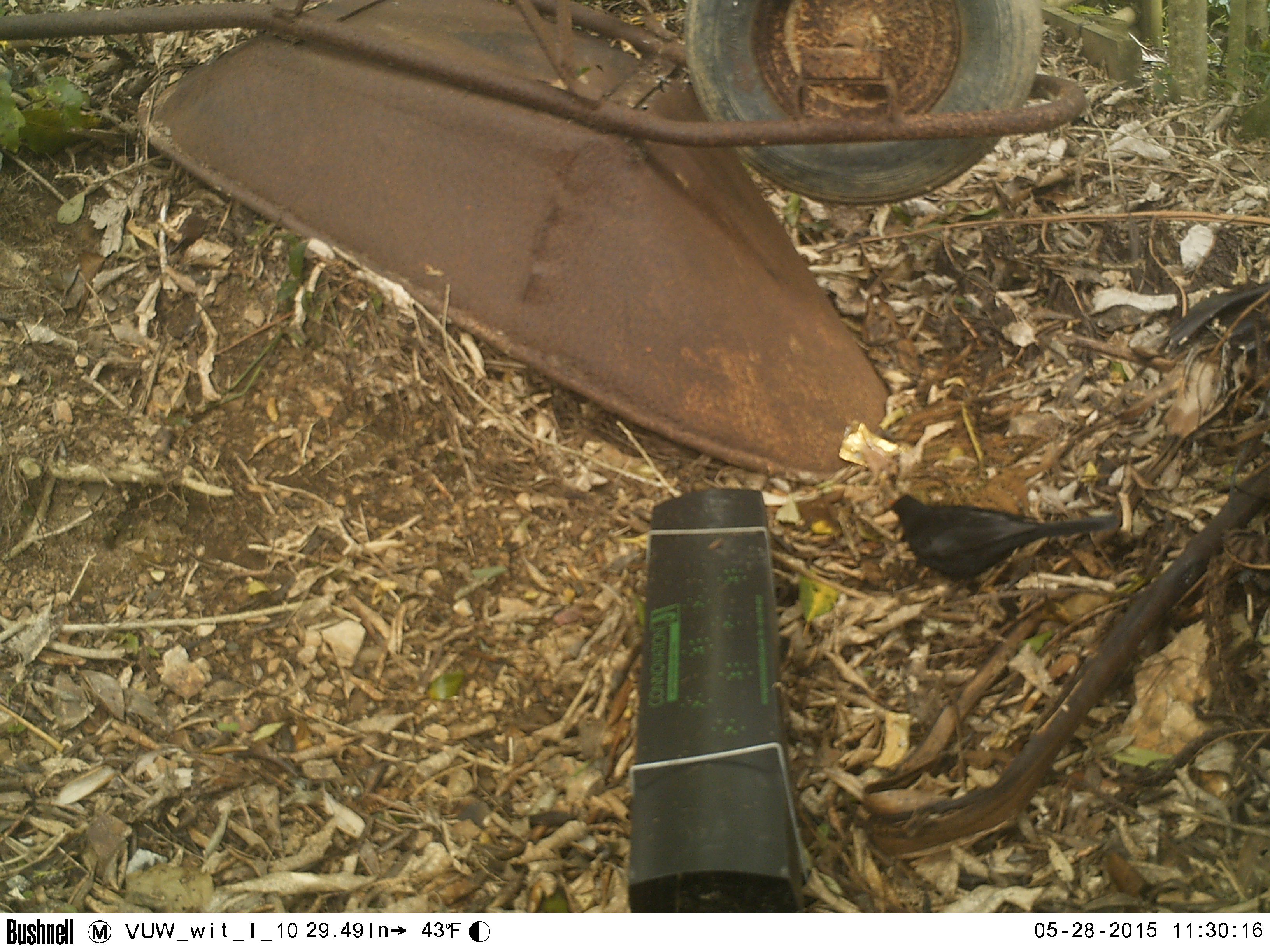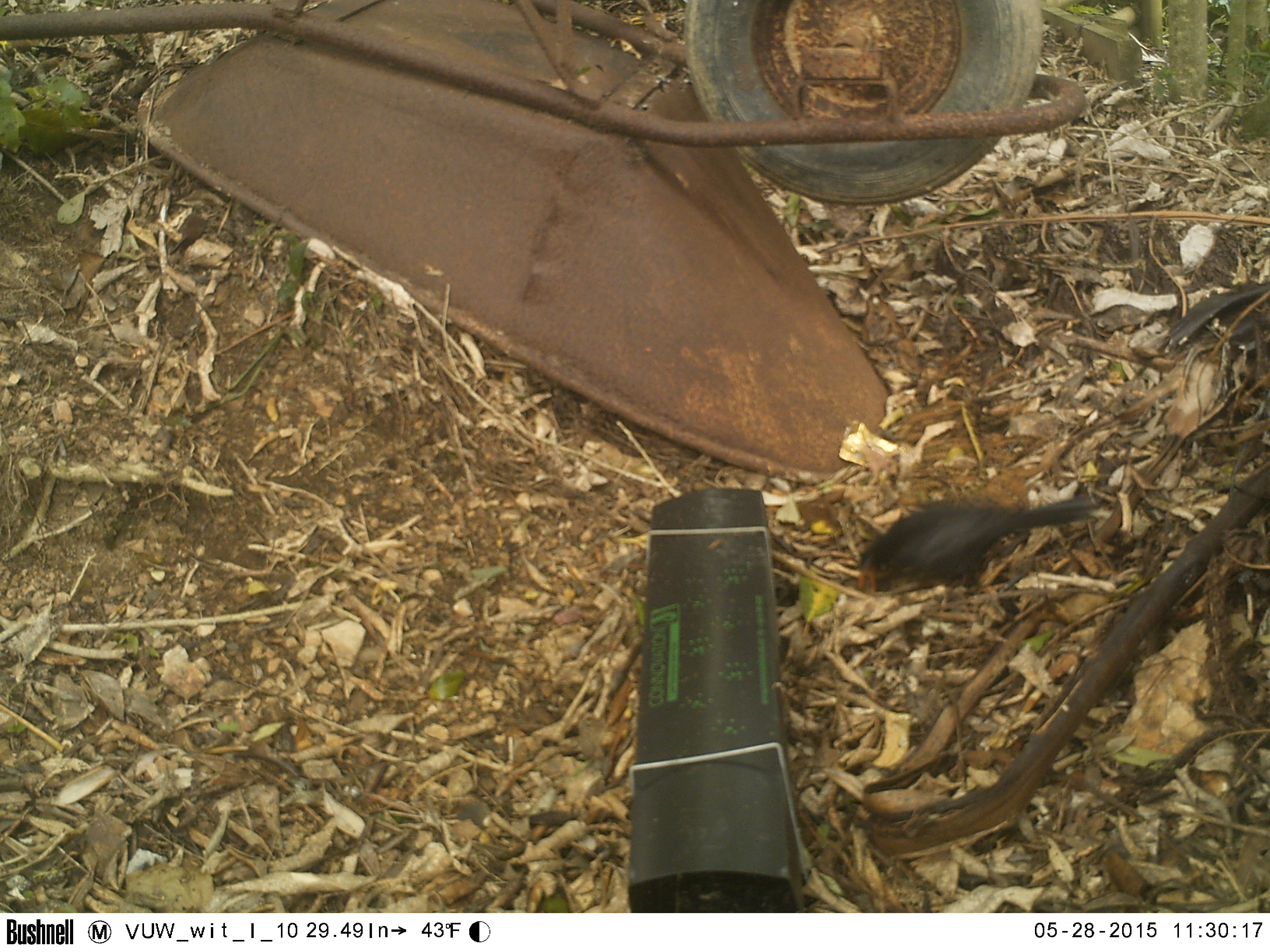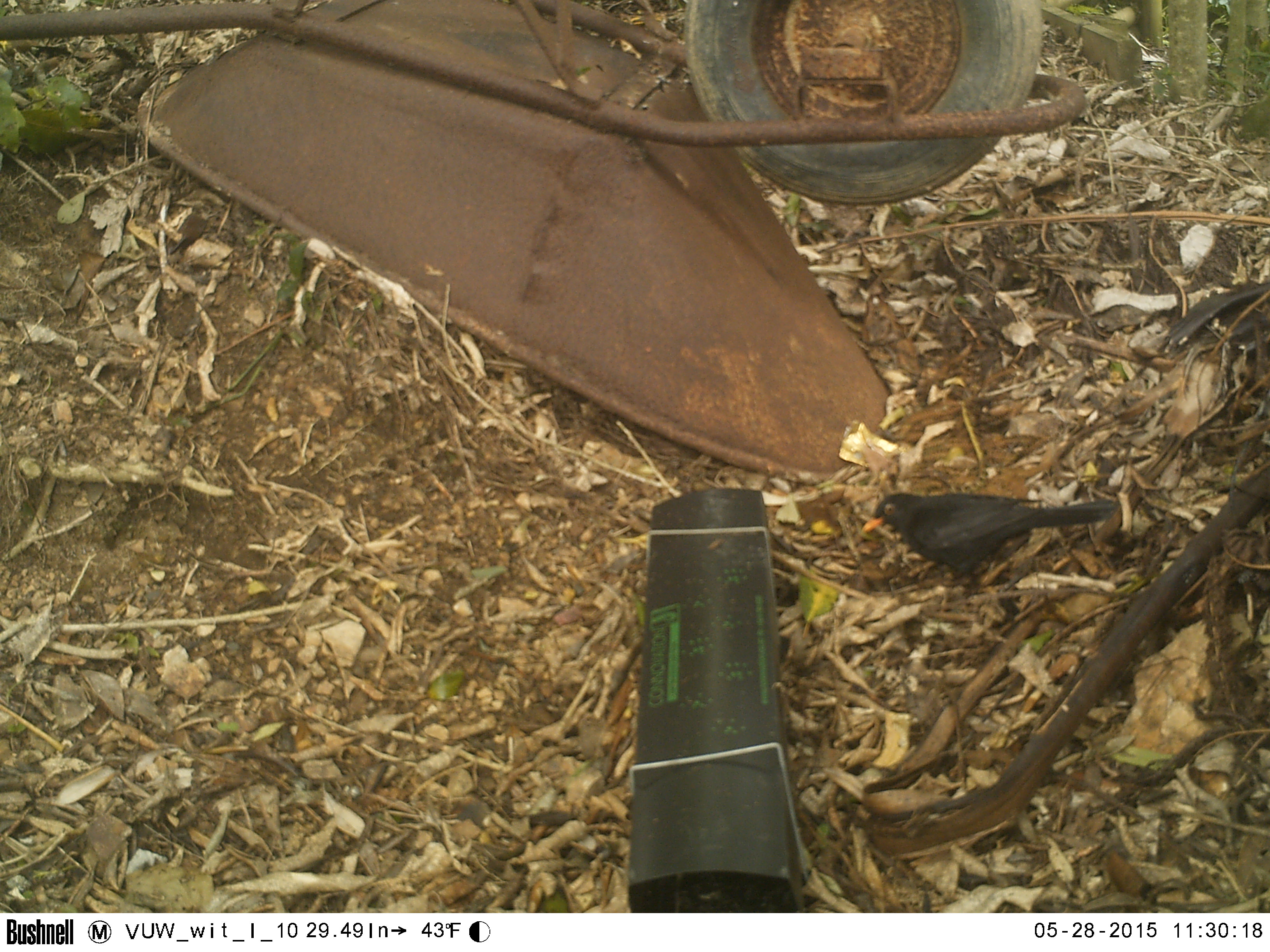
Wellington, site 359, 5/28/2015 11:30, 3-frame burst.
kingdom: Animalia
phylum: Chordata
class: Aves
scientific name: Aves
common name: bird